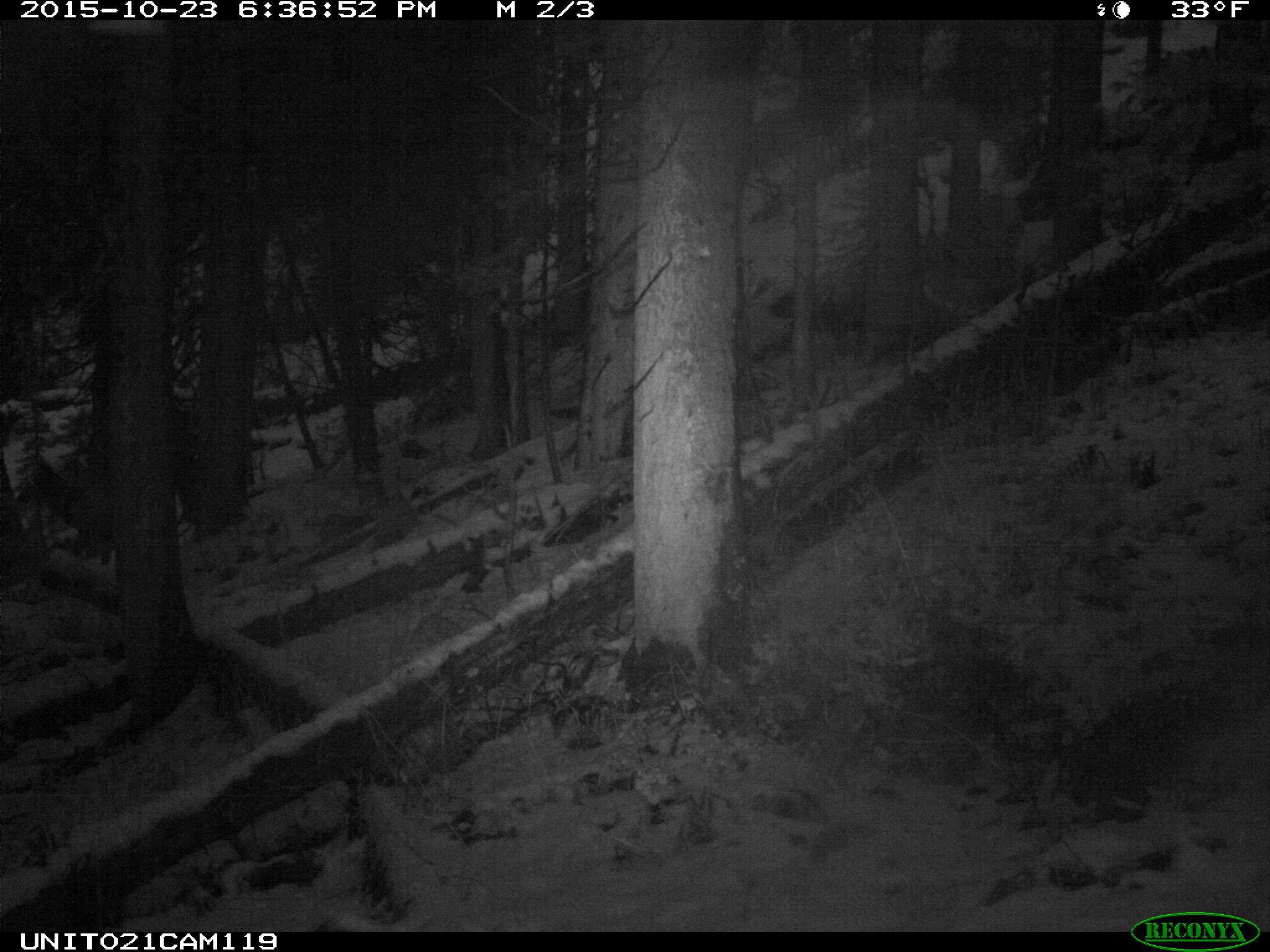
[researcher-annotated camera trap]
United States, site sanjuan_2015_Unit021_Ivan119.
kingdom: Animalia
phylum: Chordata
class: Mammalia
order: Artiodactyla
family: Cervidae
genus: Cervus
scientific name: Cervus elaphus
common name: red deer